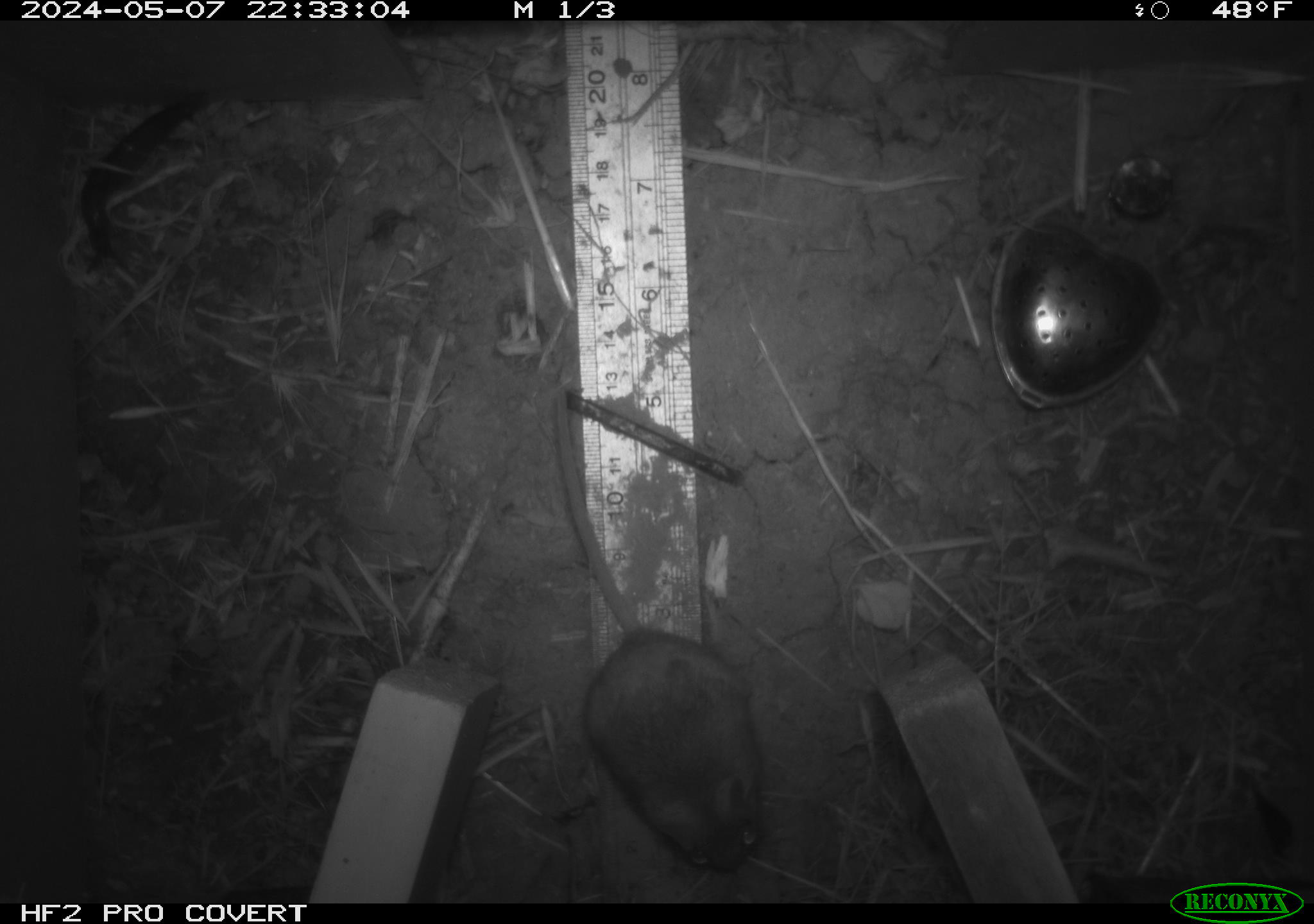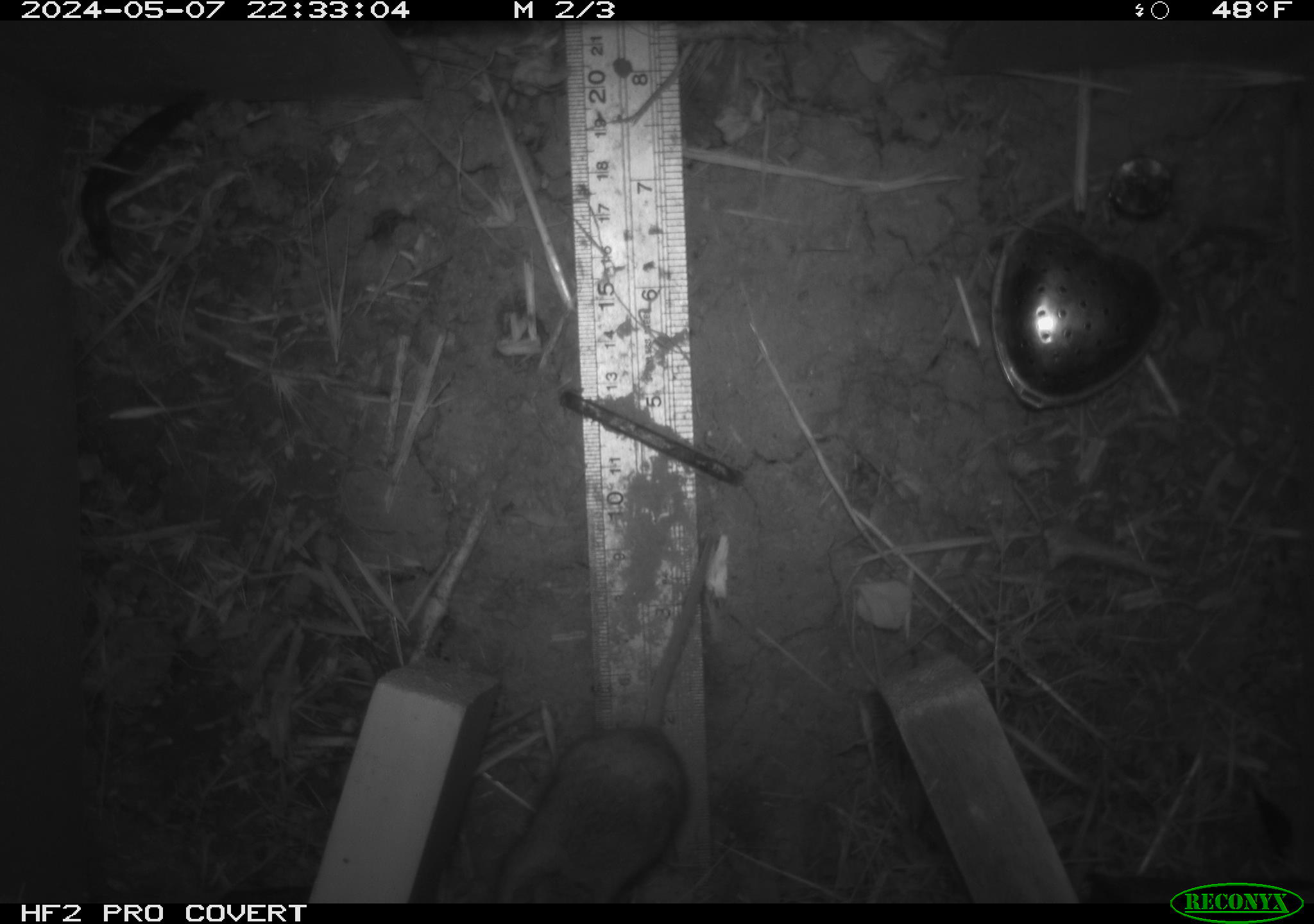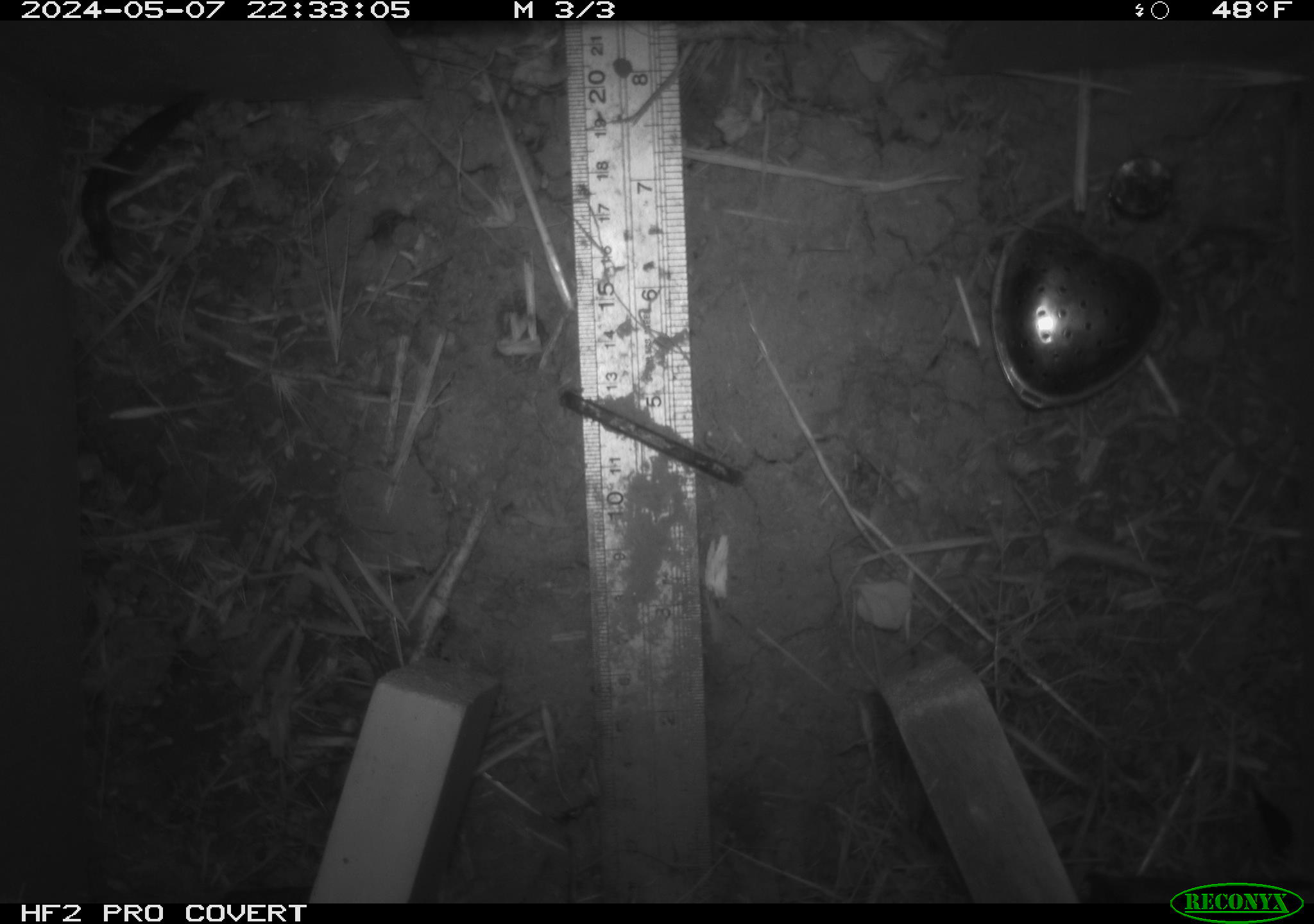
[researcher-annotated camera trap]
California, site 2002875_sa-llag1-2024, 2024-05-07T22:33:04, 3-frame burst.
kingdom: Animalia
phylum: Chordata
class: Mammalia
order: Rodentia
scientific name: Rodentia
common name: mouse species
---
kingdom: Animalia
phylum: Mollusca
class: Gastropoda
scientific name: Gastropoda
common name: slug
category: slug species